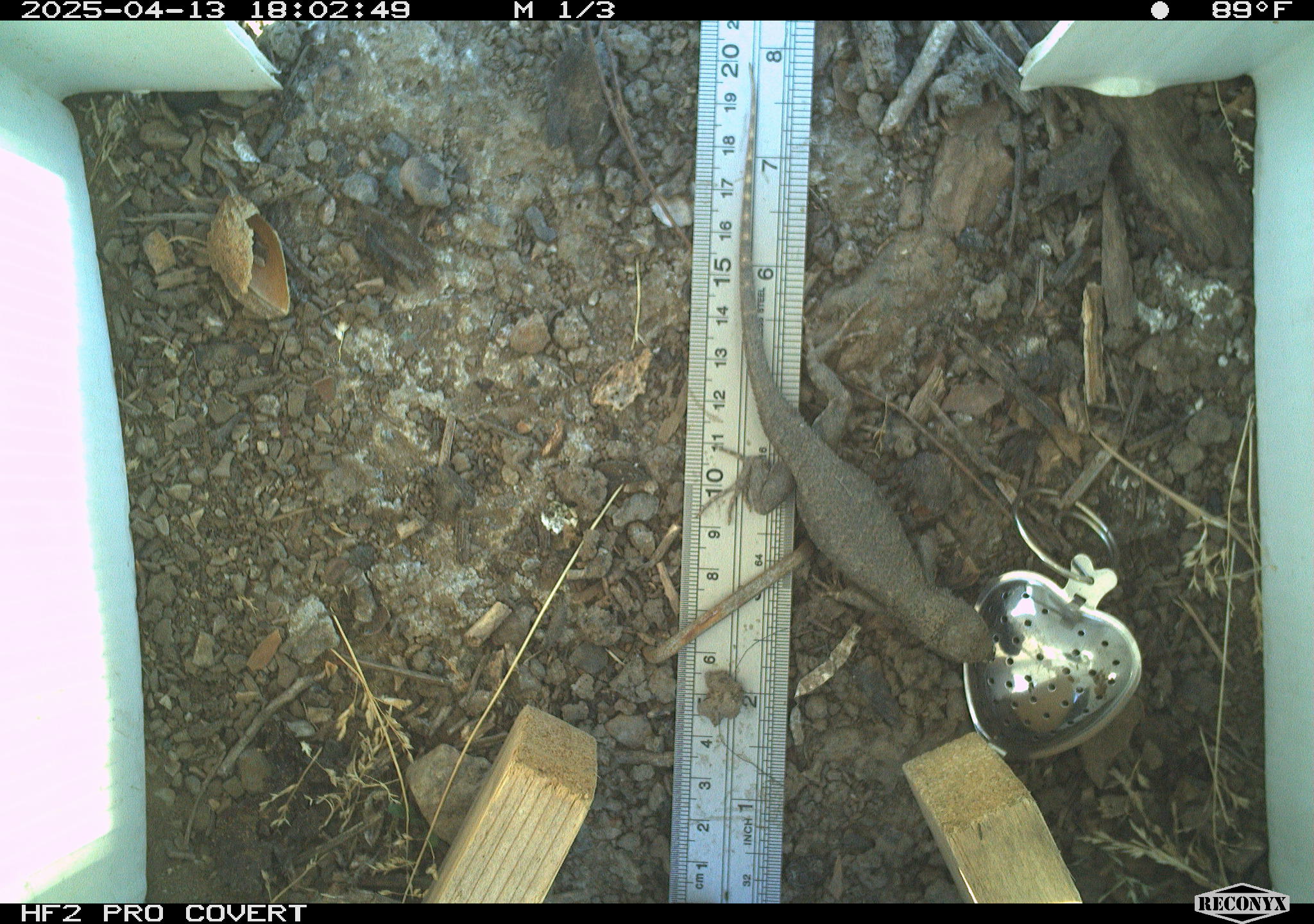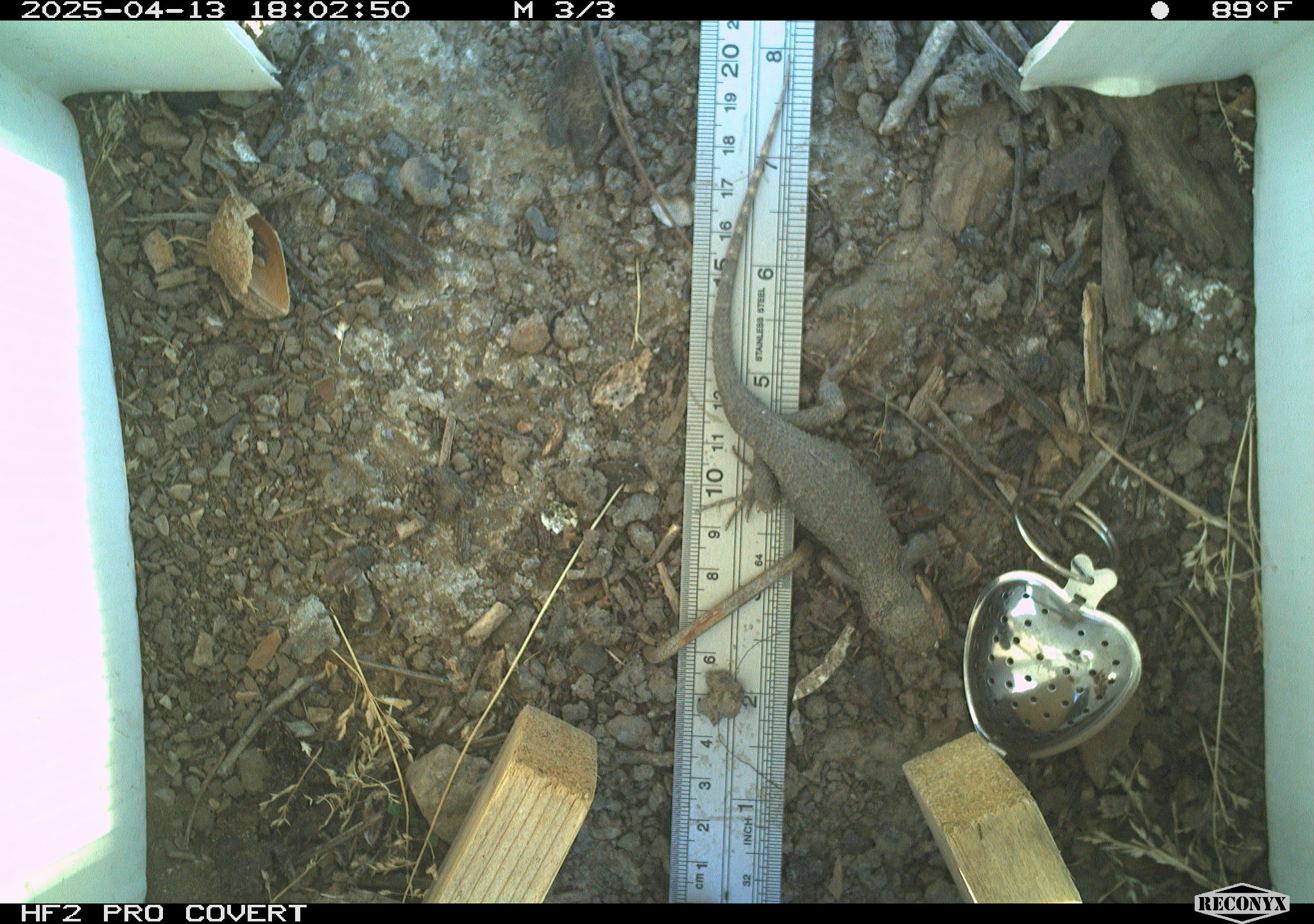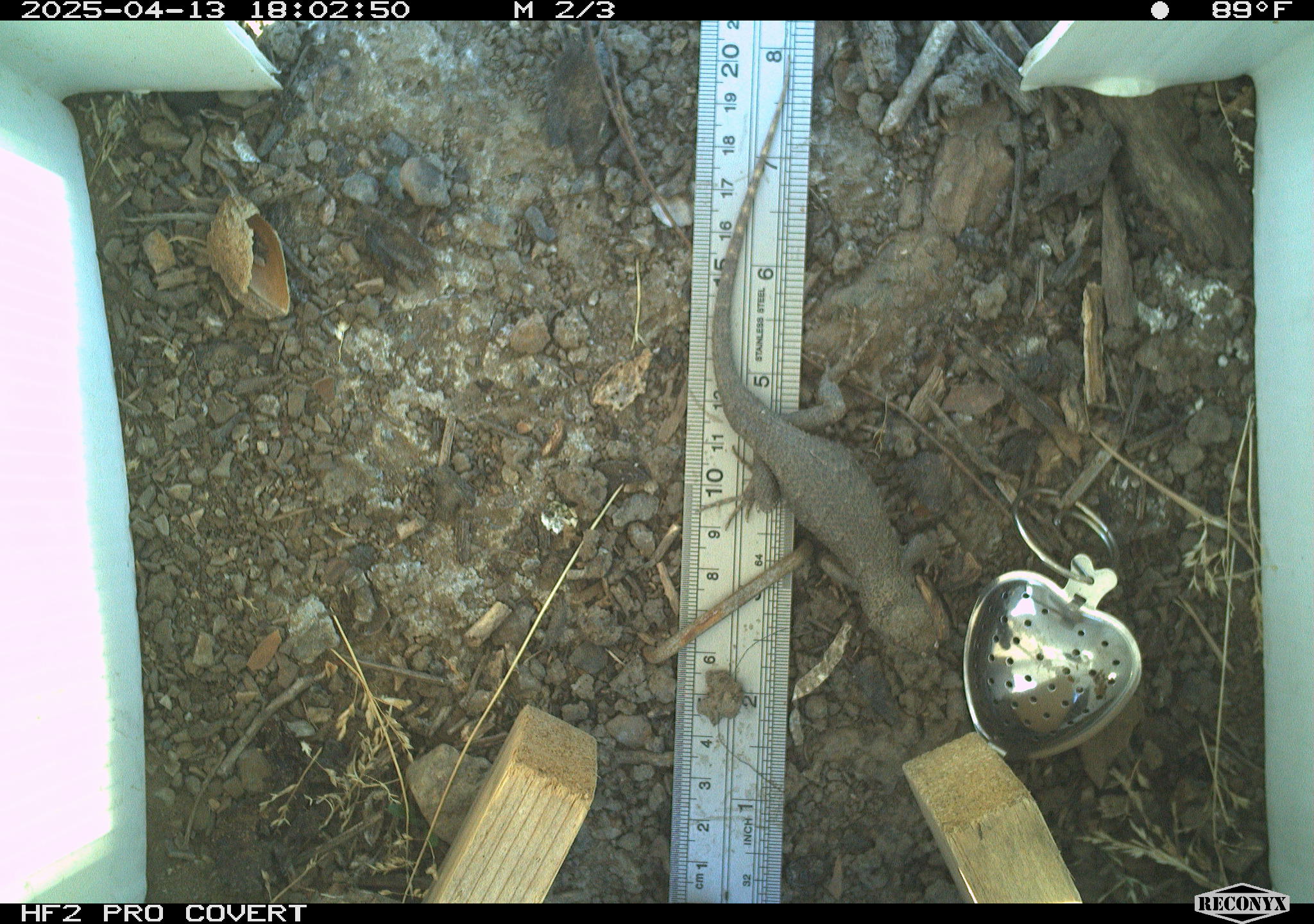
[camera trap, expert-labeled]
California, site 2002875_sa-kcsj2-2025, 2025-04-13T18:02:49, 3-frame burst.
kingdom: Animalia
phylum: Chordata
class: Reptilia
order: Squamata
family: Phrynosomatidae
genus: Sceloporus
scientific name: Sceloporus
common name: spiny lizards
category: sceloporus species